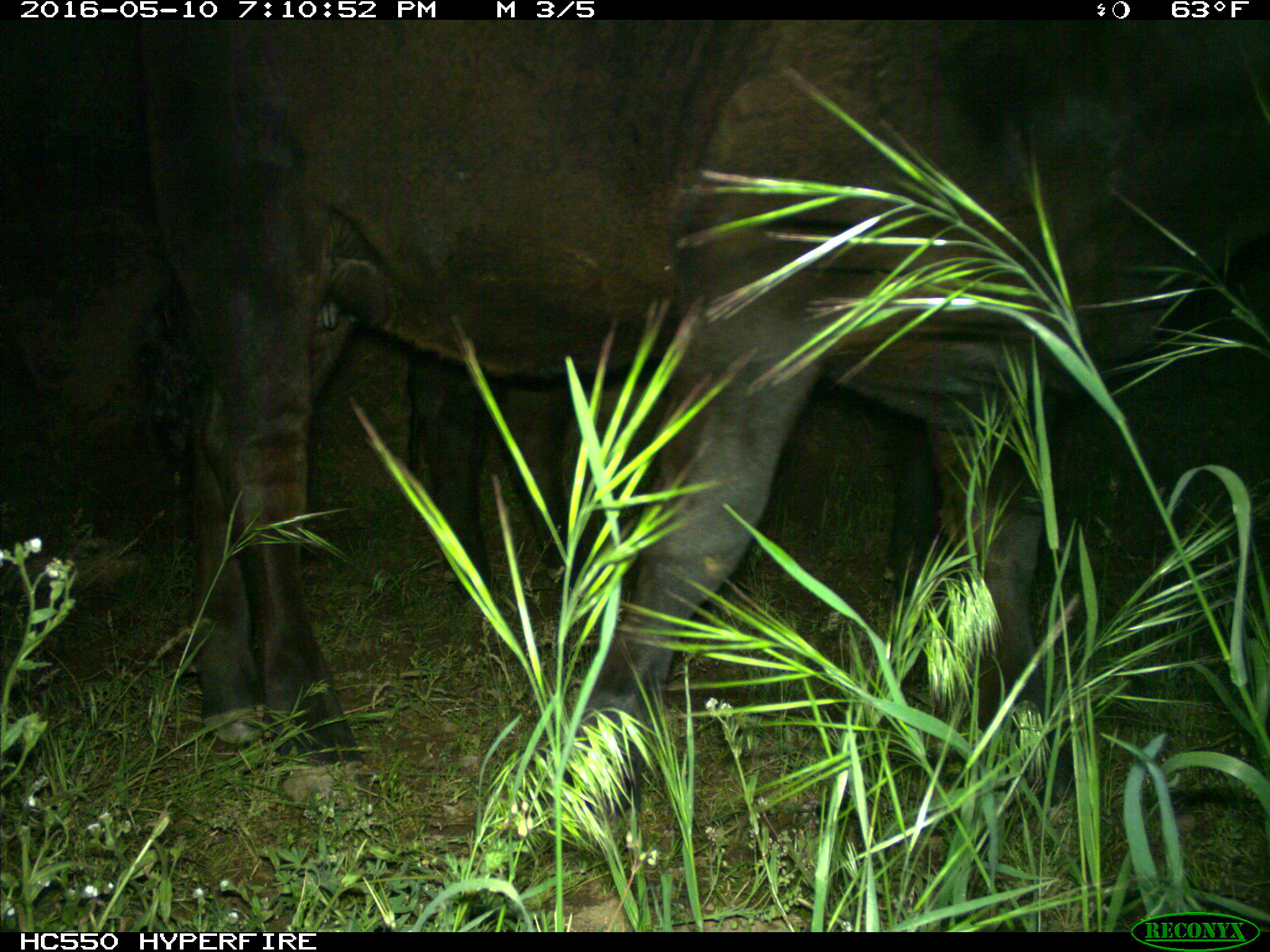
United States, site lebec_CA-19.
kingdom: Animalia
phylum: Chordata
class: Mammalia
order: Artiodactyla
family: Bovidae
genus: Bos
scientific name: Bos taurus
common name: domestic cow